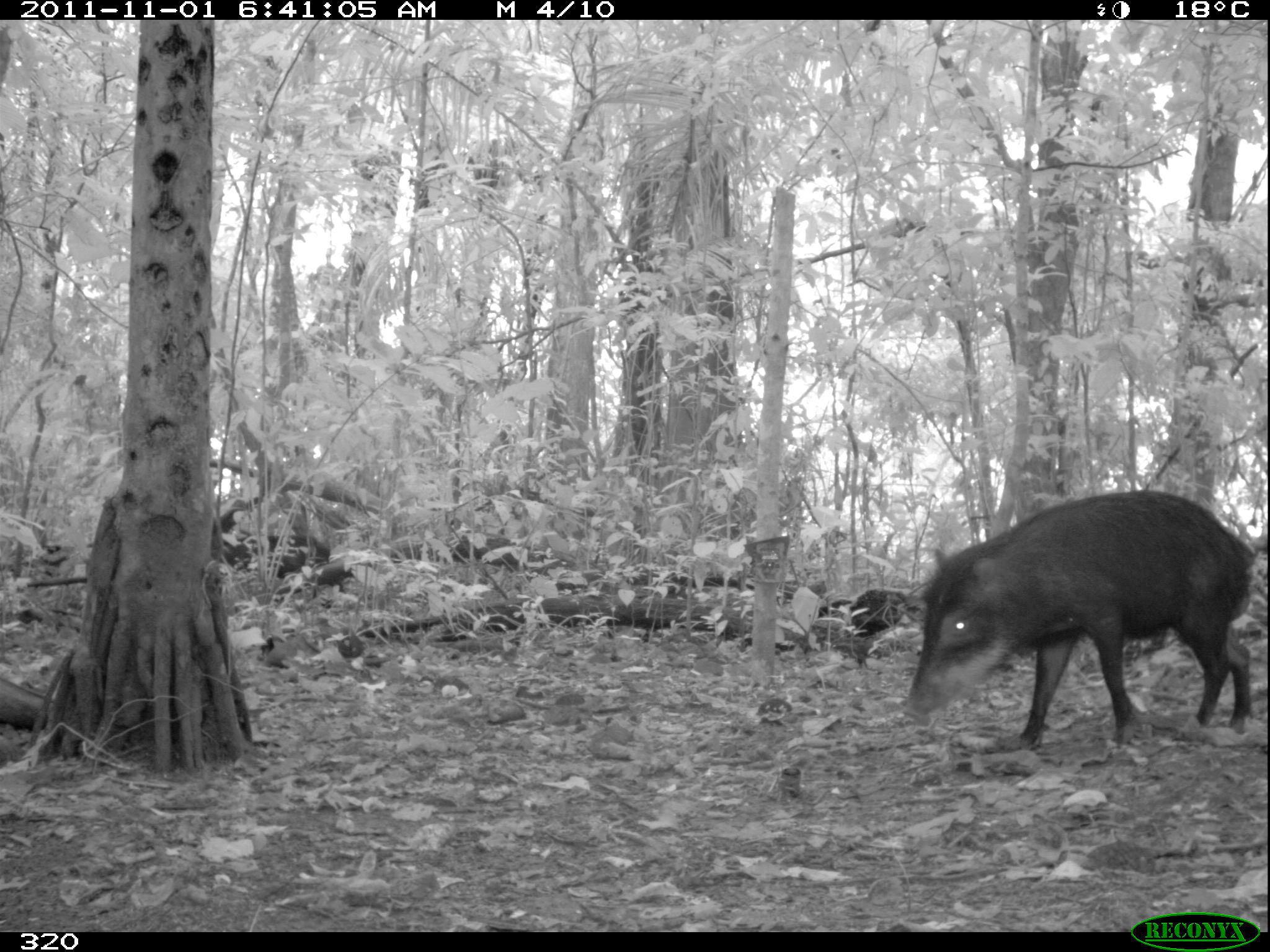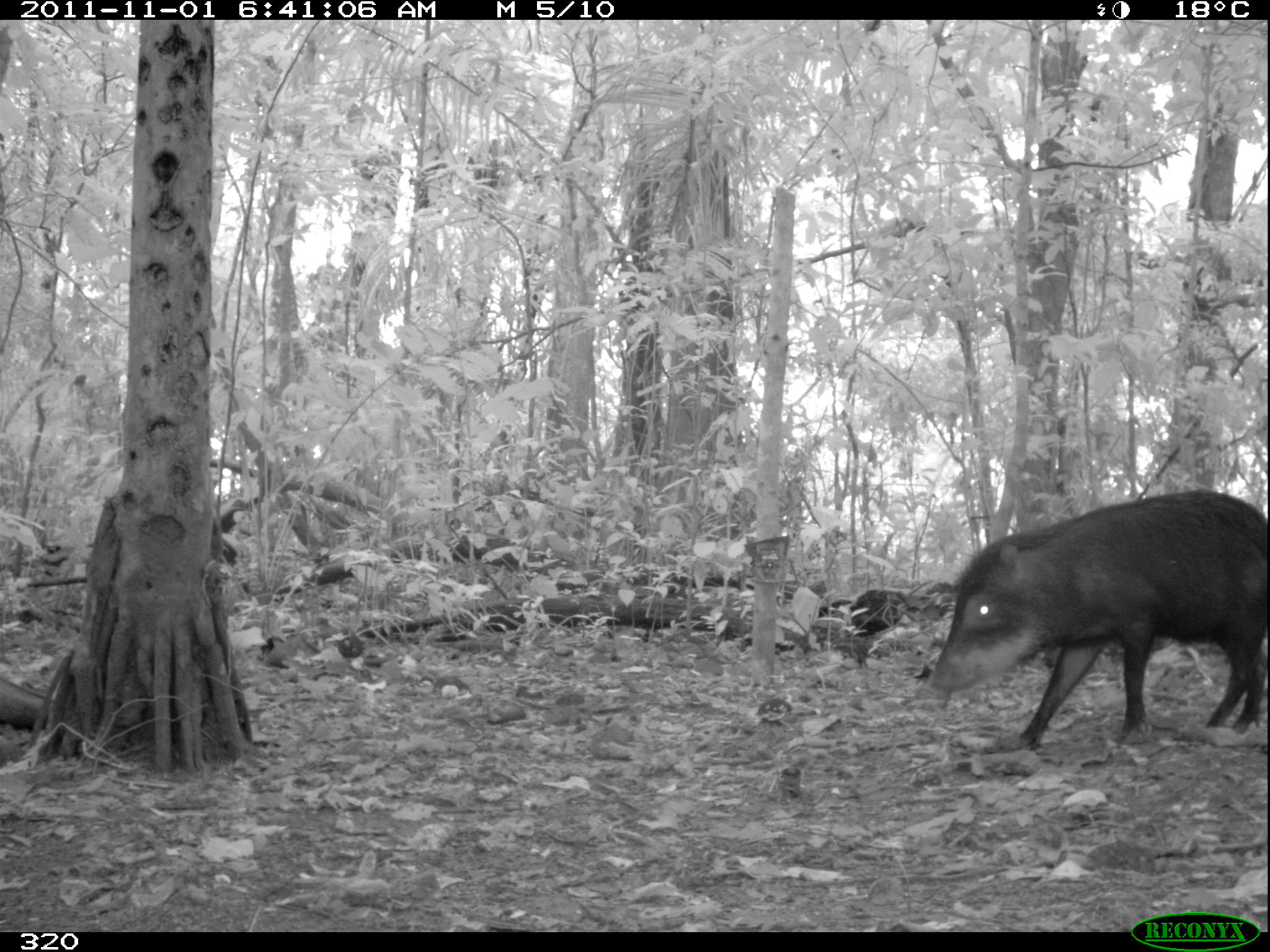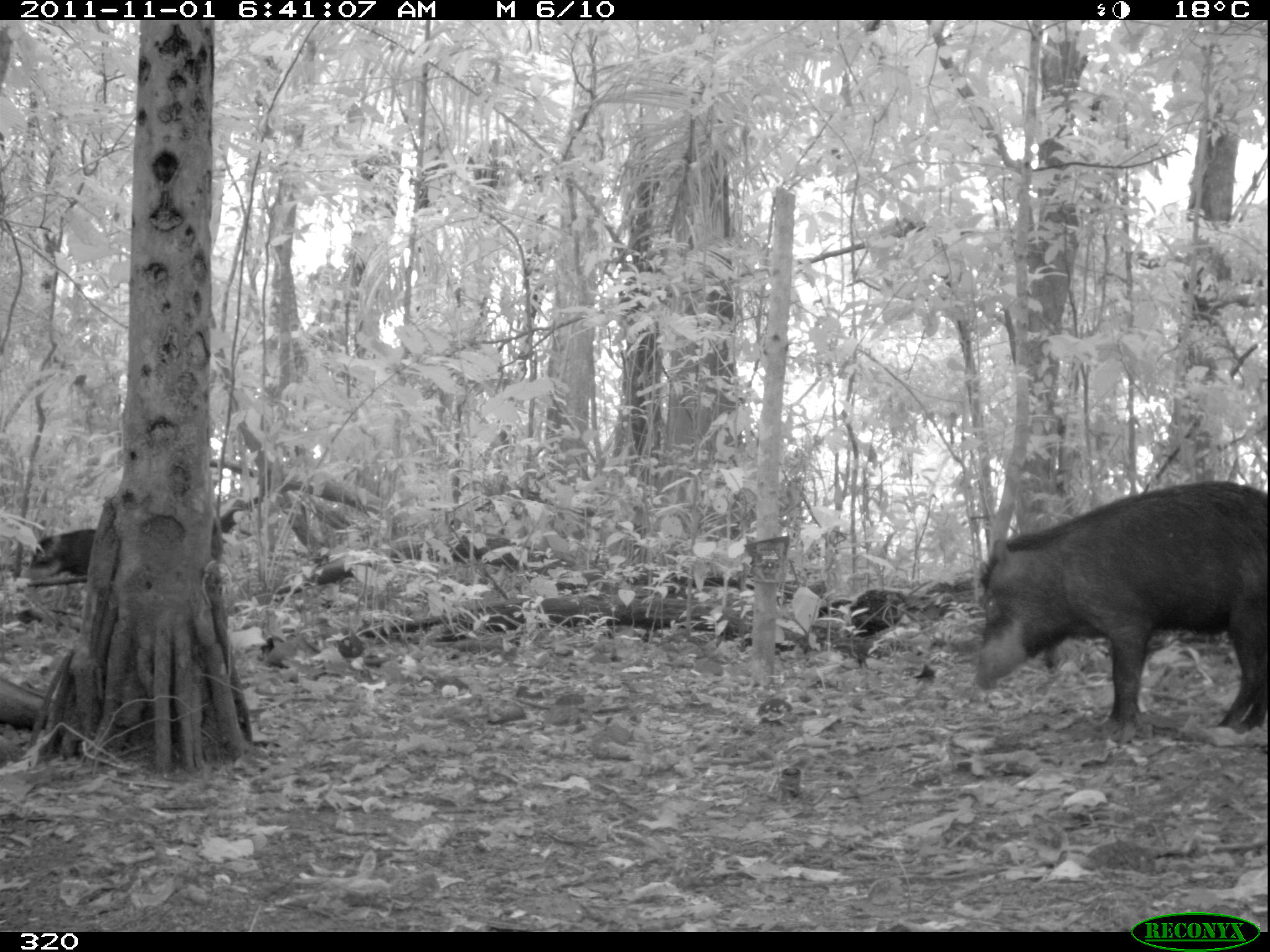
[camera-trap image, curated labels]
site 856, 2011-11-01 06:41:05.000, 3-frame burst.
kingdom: Animalia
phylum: Chordata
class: Mammalia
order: Artiodactyla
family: Tayassuidae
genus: Tayassu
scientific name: Tayassu pecari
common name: white-lipped peccary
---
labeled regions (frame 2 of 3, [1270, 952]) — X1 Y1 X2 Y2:
tayassu pecari: 923 491 1270 753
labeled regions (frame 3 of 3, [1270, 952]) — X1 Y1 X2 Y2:
tayassu pecari: 968 479 1270 735; 27 528 97 577